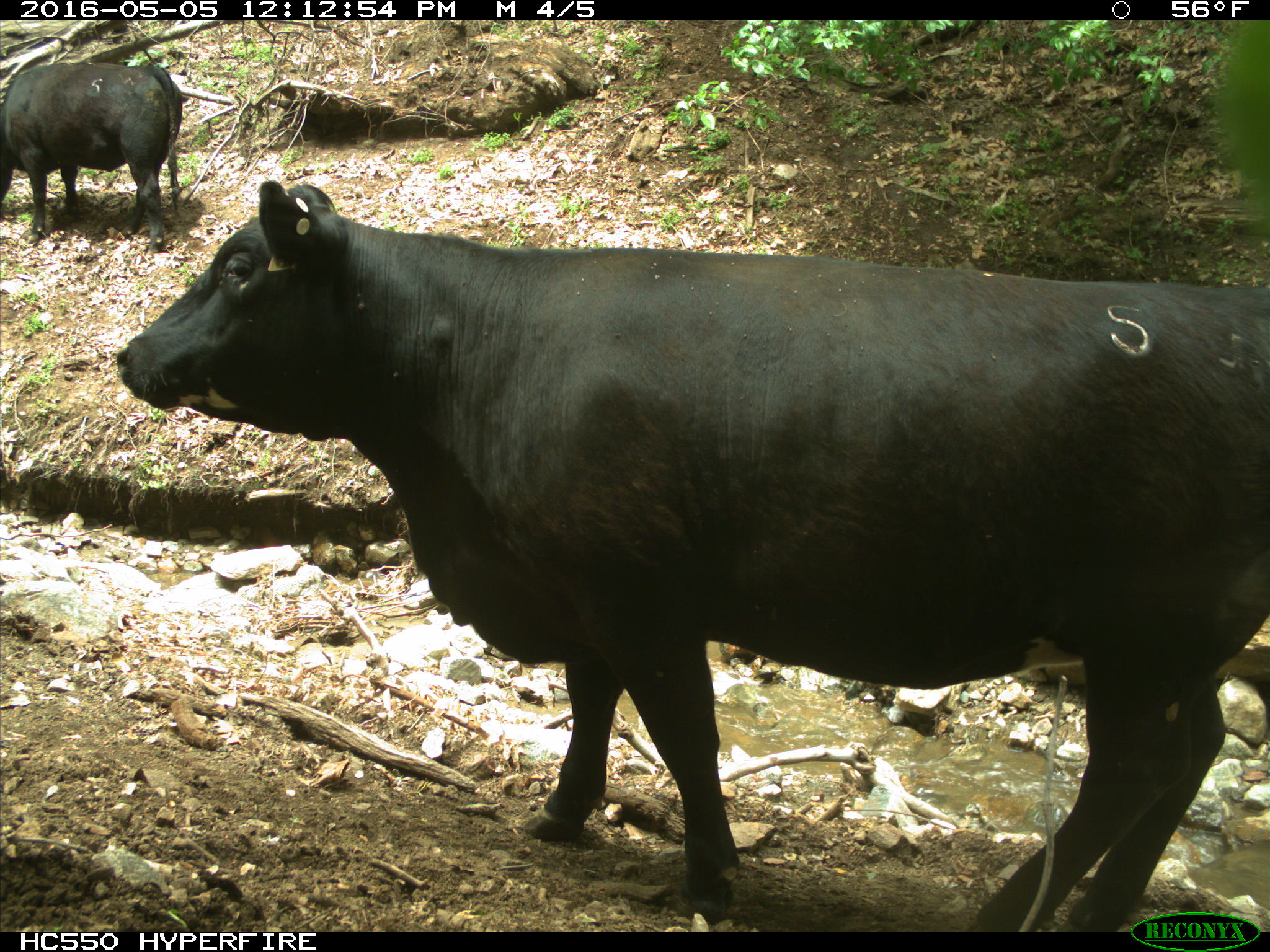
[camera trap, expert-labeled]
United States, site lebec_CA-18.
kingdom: Animalia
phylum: Chordata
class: Mammalia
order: Artiodactyla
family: Bovidae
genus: Bos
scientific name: Bos taurus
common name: domestic cow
Bos taurus (domestic cow).